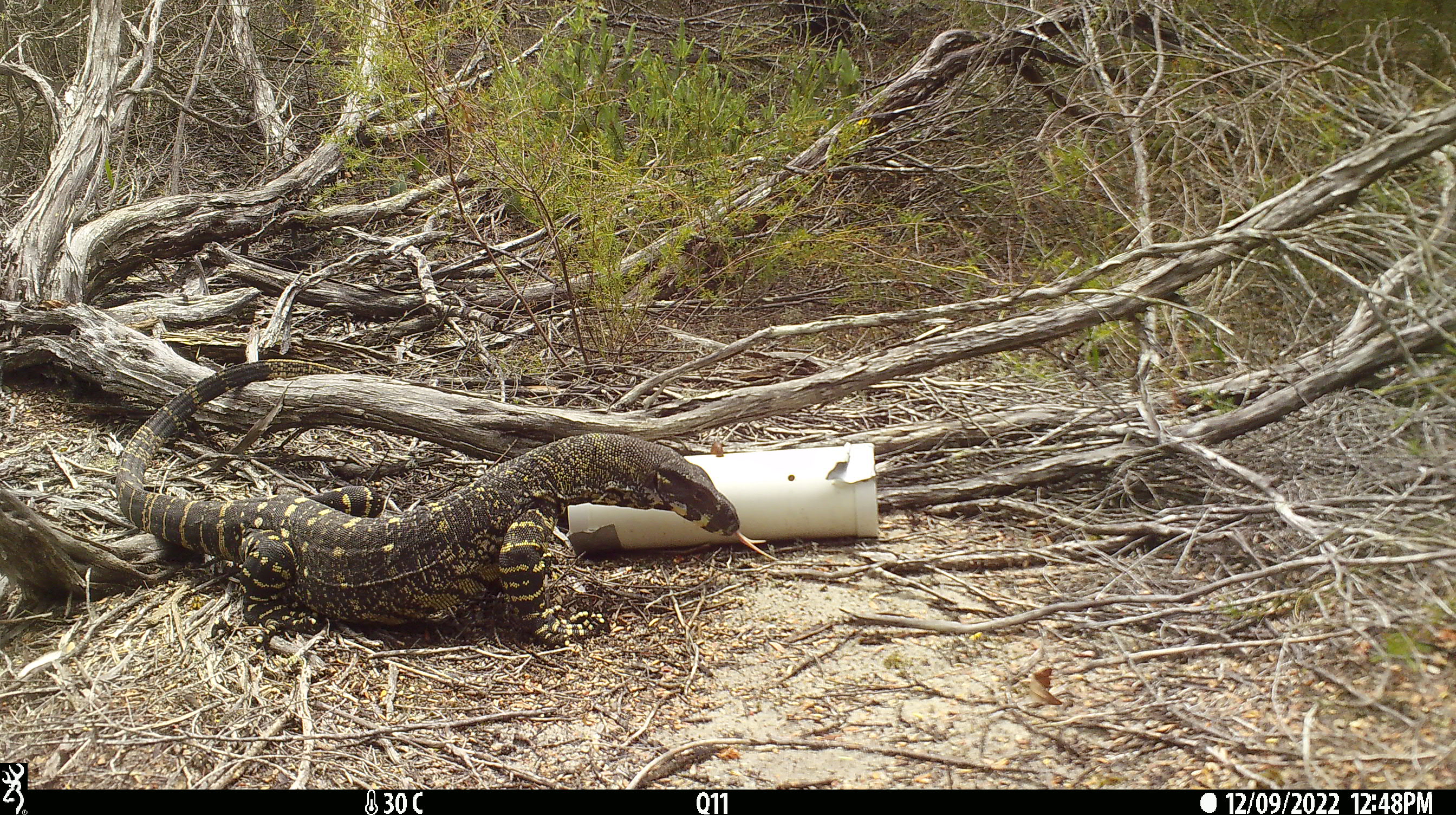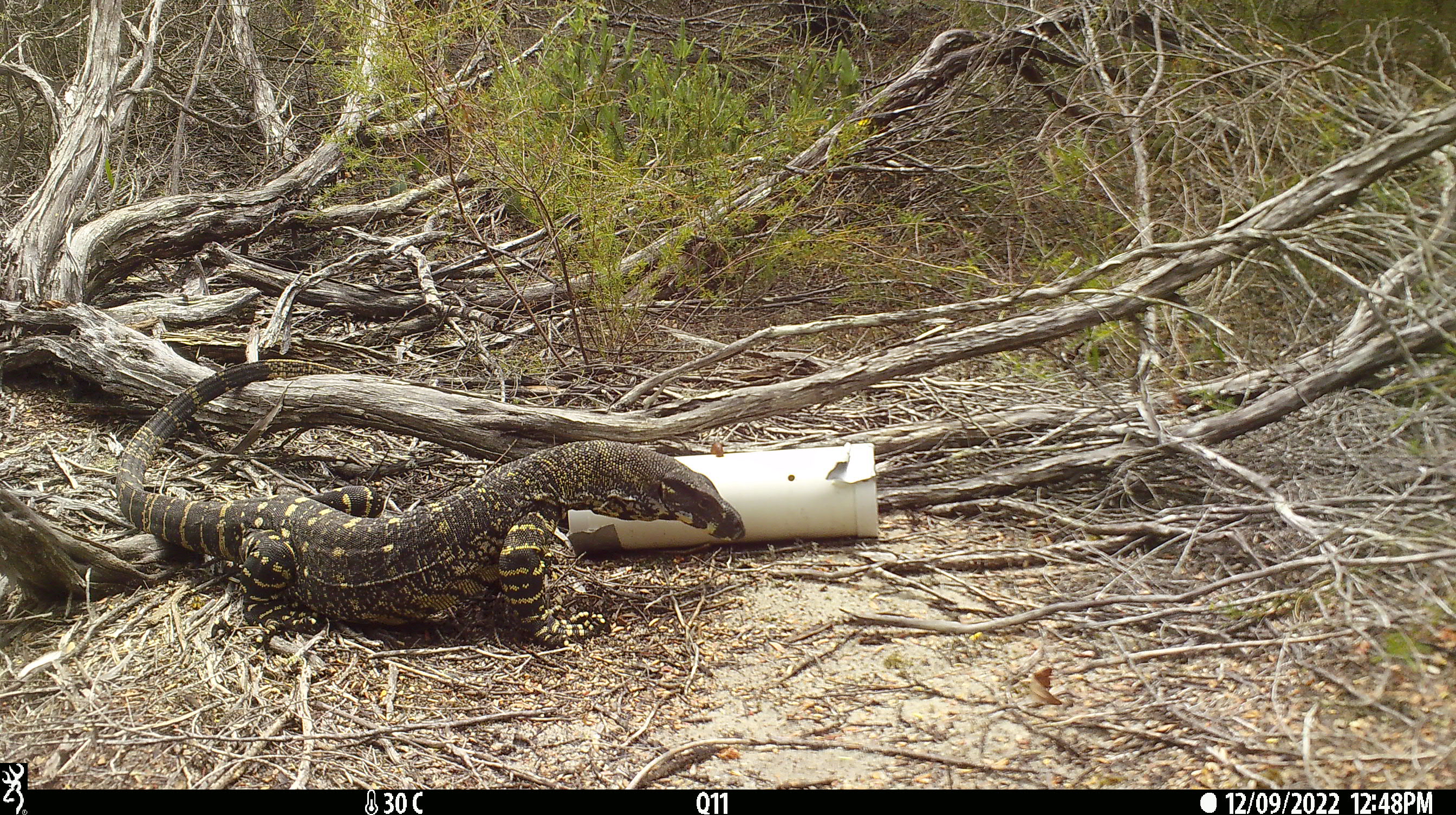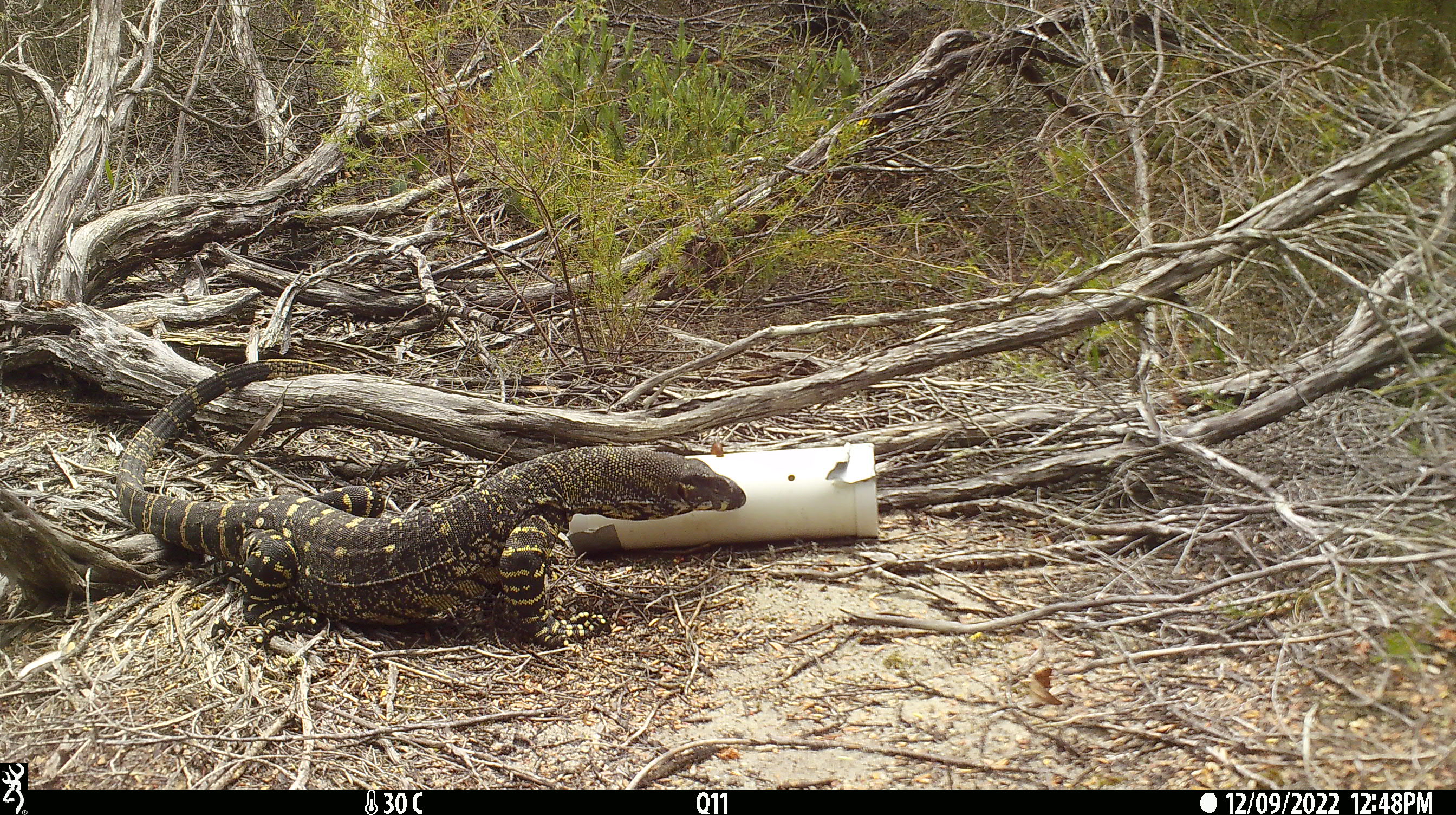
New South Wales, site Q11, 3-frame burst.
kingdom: Animalia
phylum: Chordata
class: Reptilia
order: Squamata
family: Varanidae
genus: Varanus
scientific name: Varanus varius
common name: lace monitor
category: goanna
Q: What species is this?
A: Goanna (lace monitor) (Varanus varius).